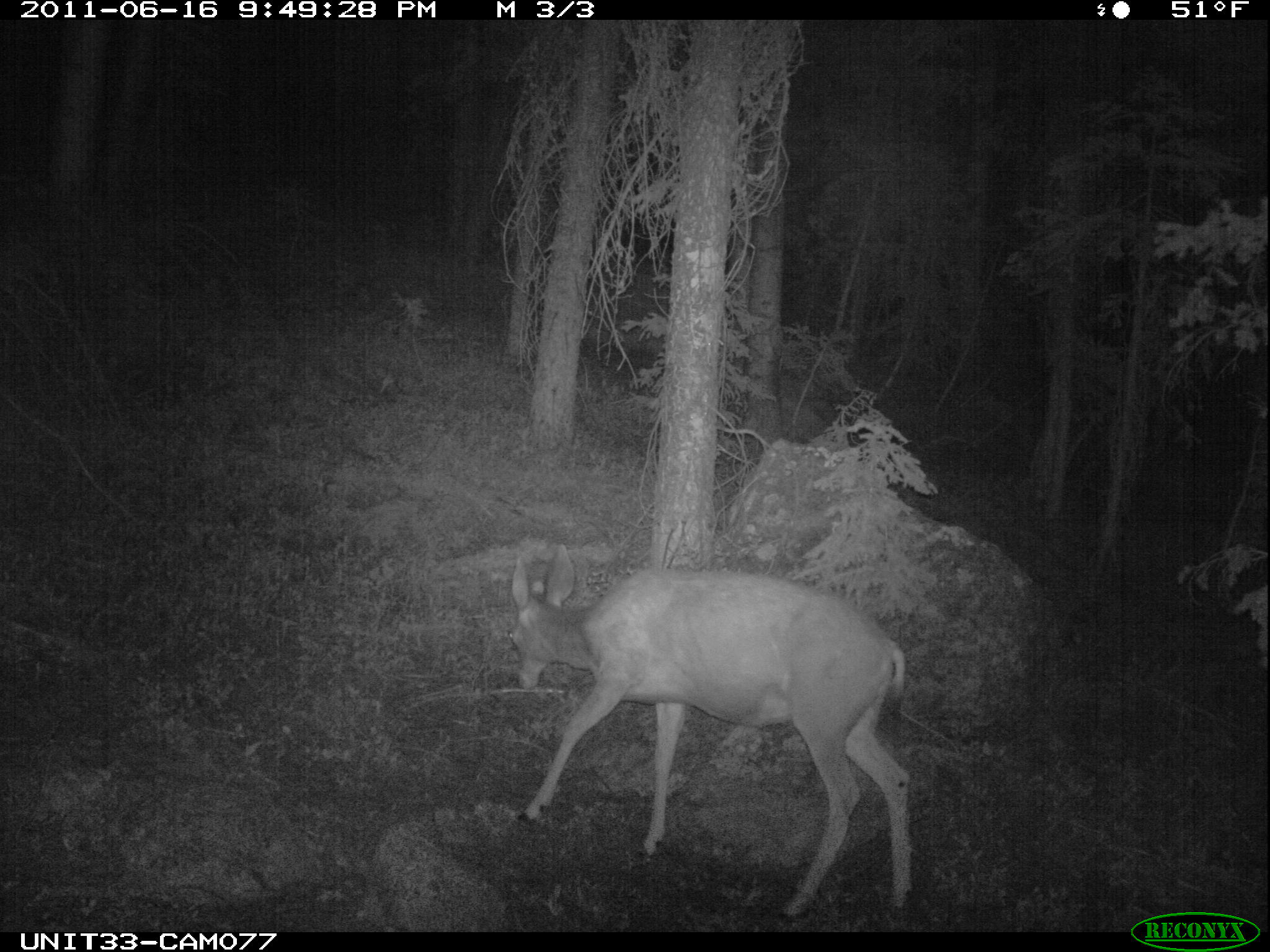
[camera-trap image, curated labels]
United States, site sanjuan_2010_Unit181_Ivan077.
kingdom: Animalia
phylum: Chordata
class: Mammalia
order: Artiodactyla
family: Cervidae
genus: Odocoileus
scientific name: Odocoileus hemionus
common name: mule deer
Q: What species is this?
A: Odocoileus hemionus (mule deer).